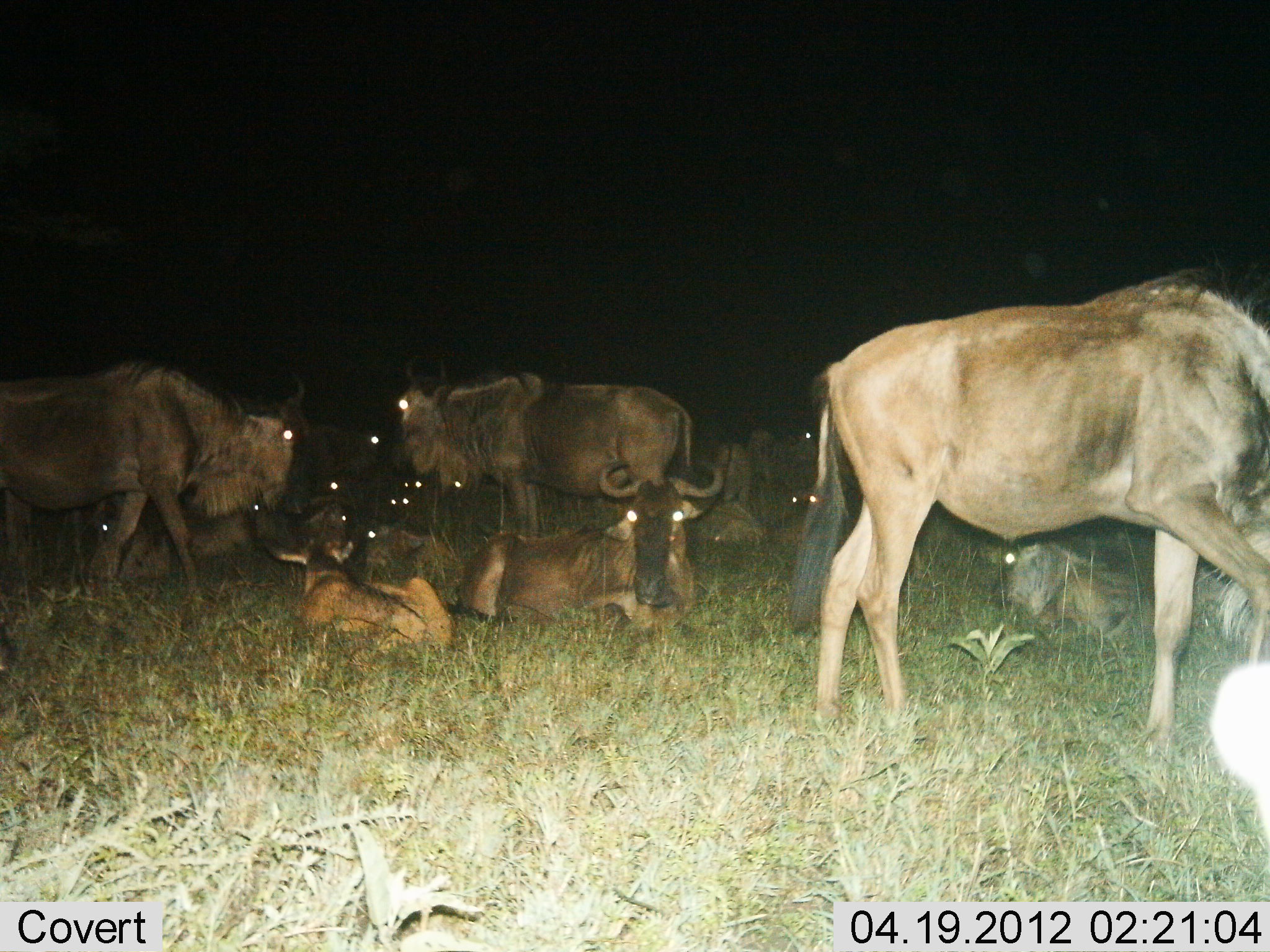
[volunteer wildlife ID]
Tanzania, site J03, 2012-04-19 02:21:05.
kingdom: Animalia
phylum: Chordata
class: Mammalia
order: Artiodactyla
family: Bovidae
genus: Connochaetes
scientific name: Connochaetes taurinus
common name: blue wildebeest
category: wildebeest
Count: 11-50.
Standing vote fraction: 76%.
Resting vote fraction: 100%.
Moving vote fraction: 32%.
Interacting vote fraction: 4%.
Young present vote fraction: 56%.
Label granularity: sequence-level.